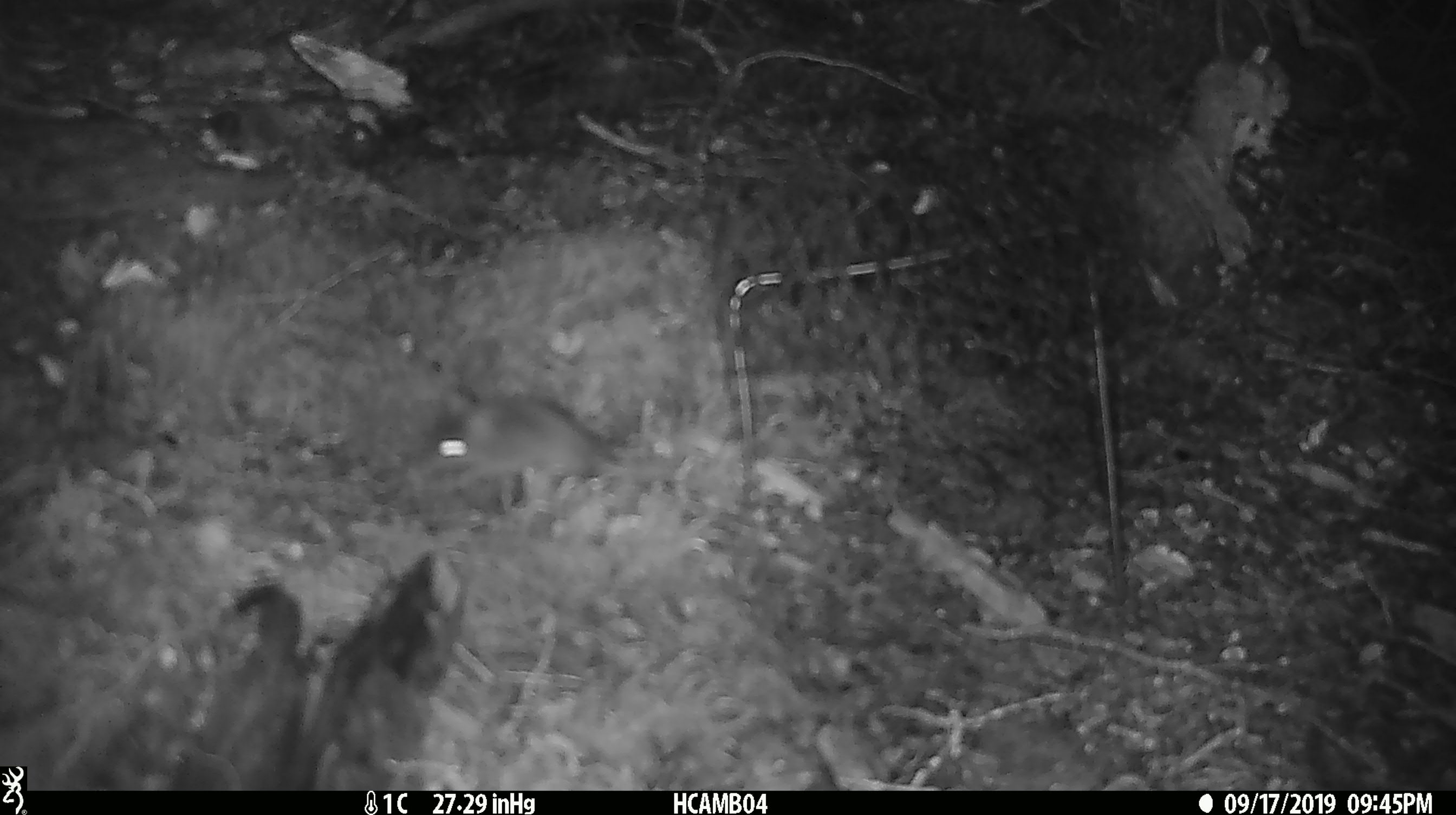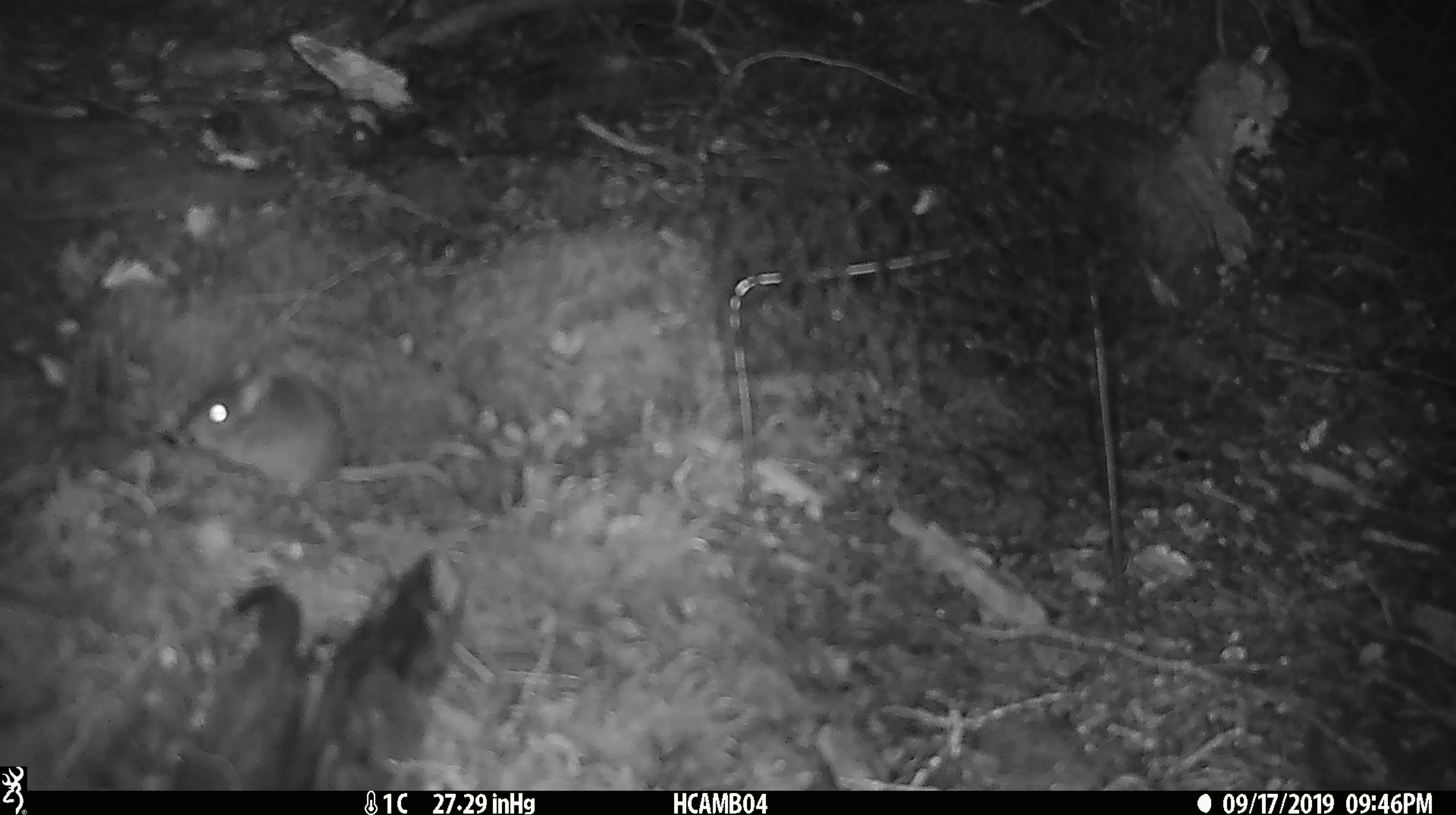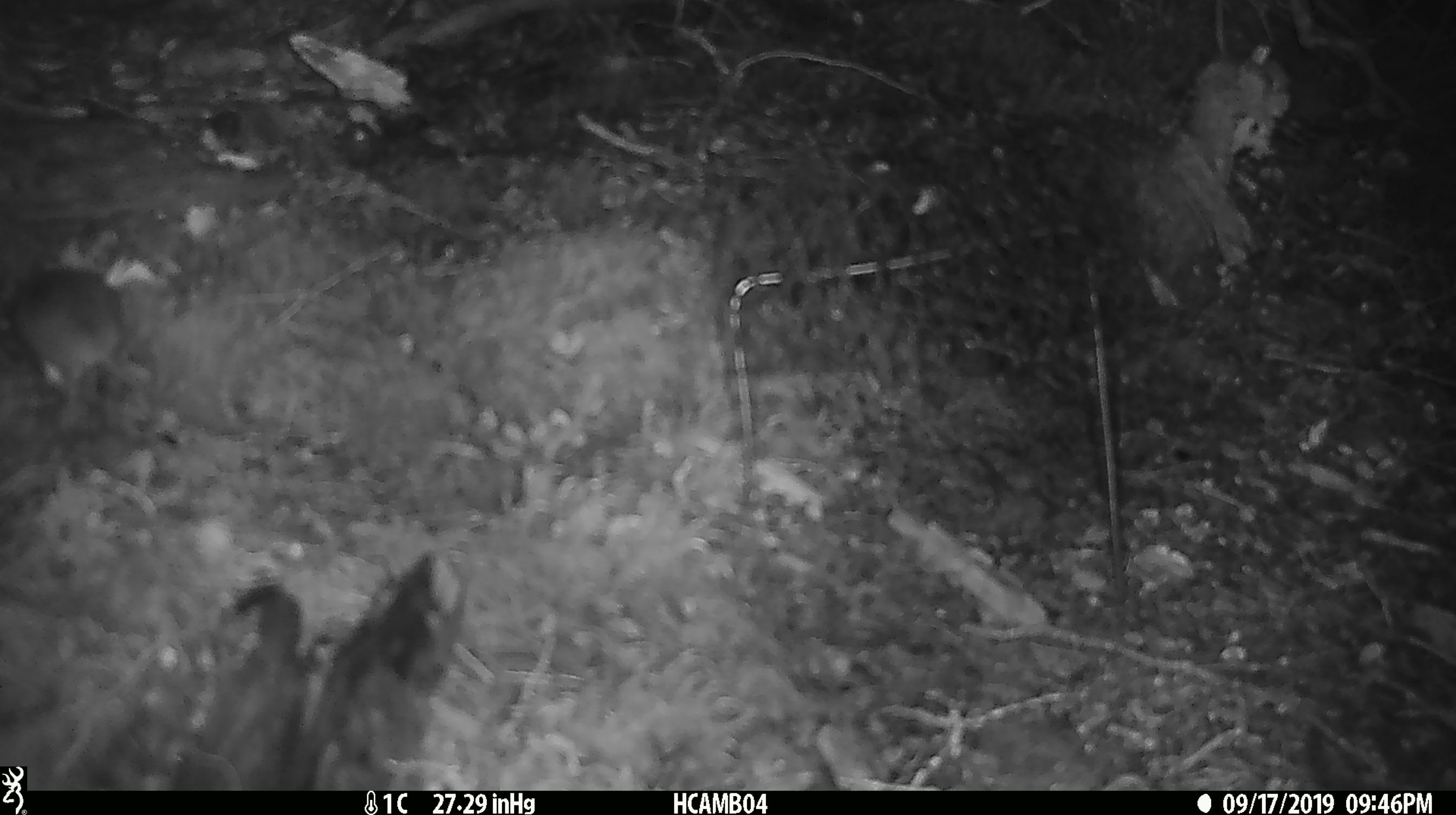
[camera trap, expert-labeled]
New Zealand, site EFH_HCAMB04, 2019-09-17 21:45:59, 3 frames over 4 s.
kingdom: Animalia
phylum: Chordata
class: Mammalia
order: Rodentia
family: Muridae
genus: Mus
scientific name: Mus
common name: mouse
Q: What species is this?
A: Mouse (Mus).